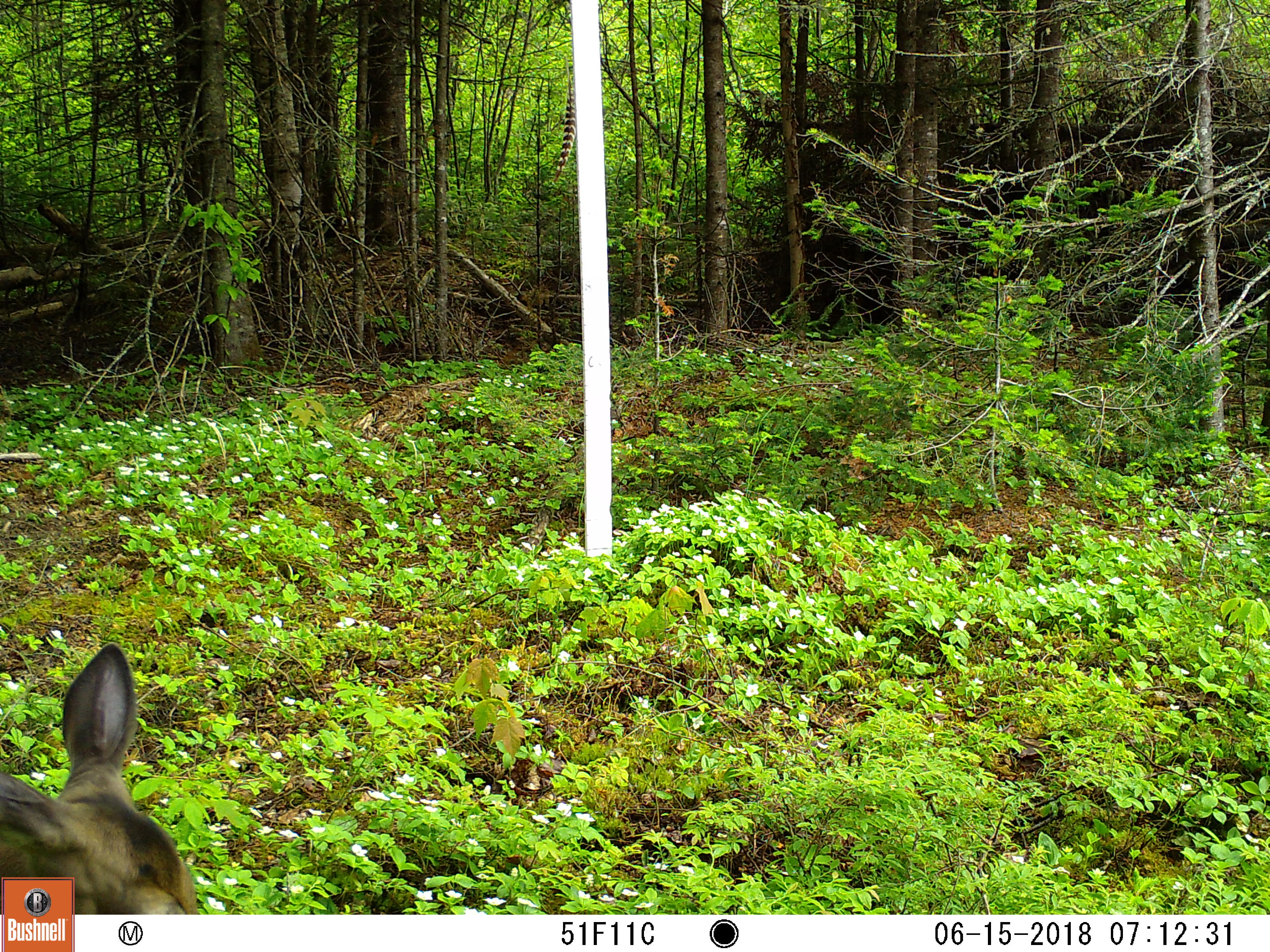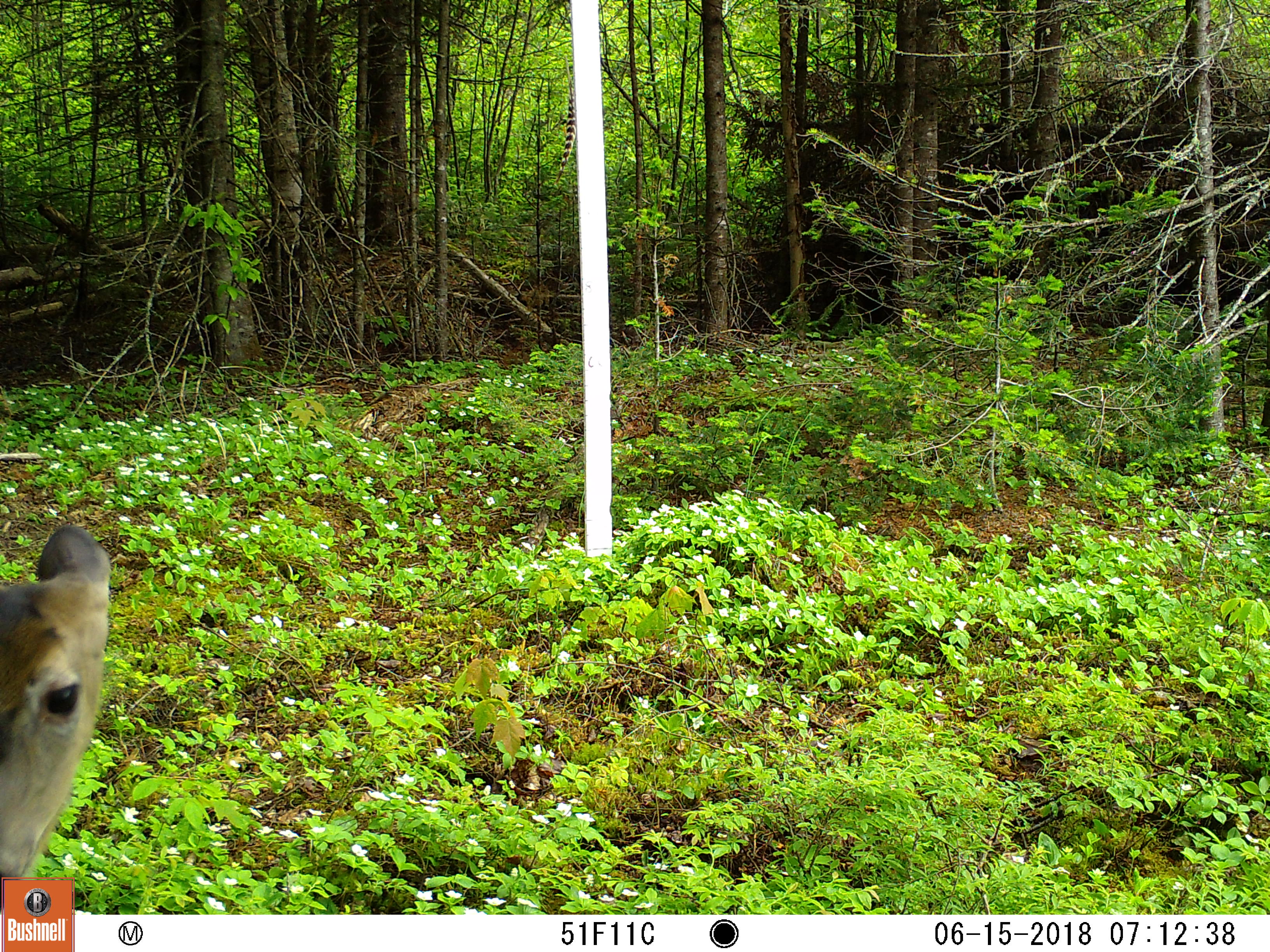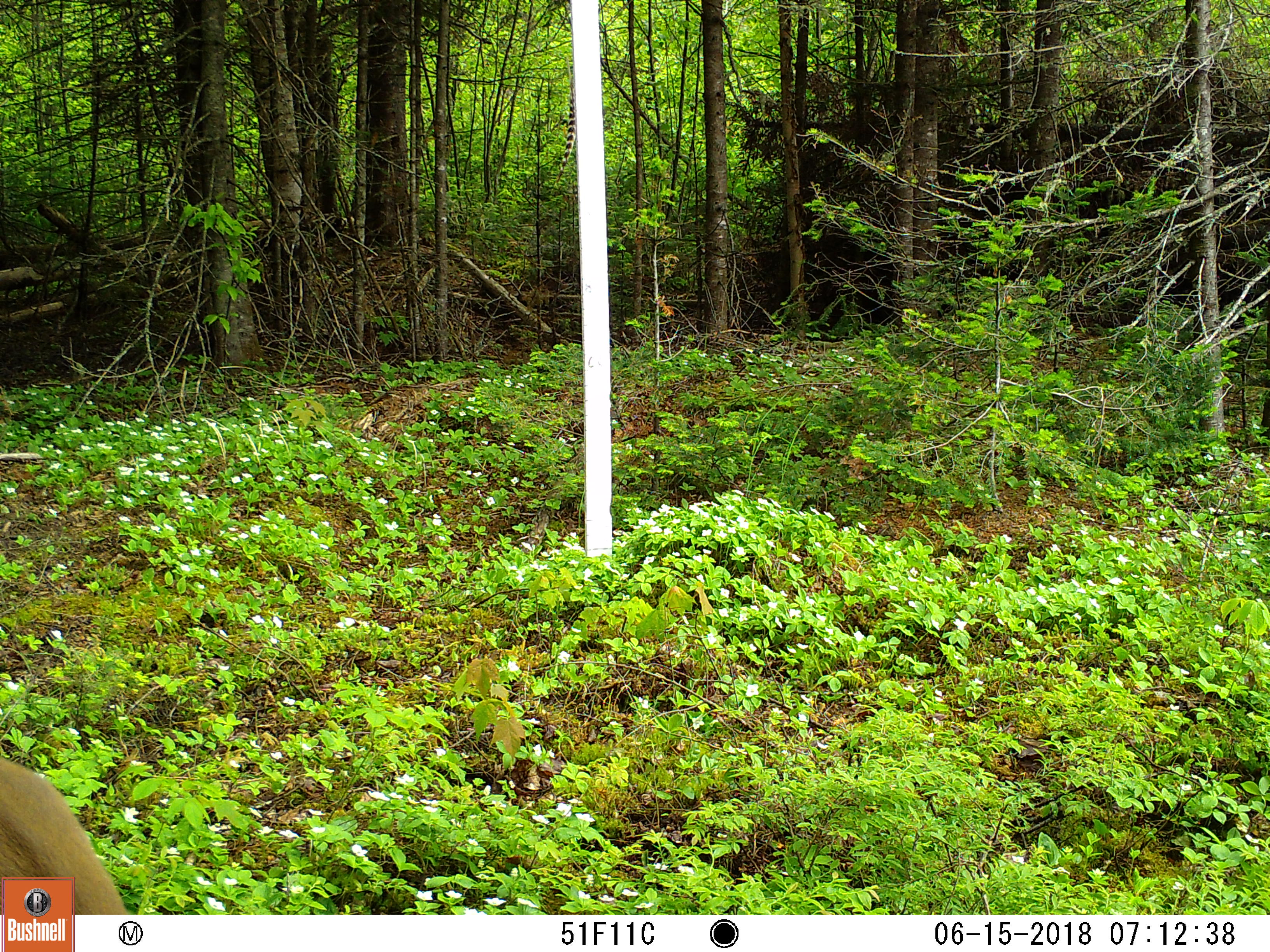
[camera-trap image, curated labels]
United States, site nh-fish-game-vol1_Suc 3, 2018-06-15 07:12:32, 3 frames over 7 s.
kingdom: Animalia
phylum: Chordata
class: Mammalia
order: Artiodactyla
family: Cervidae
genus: Odocoileus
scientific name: Odocoileus virginianus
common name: white-tailed deer